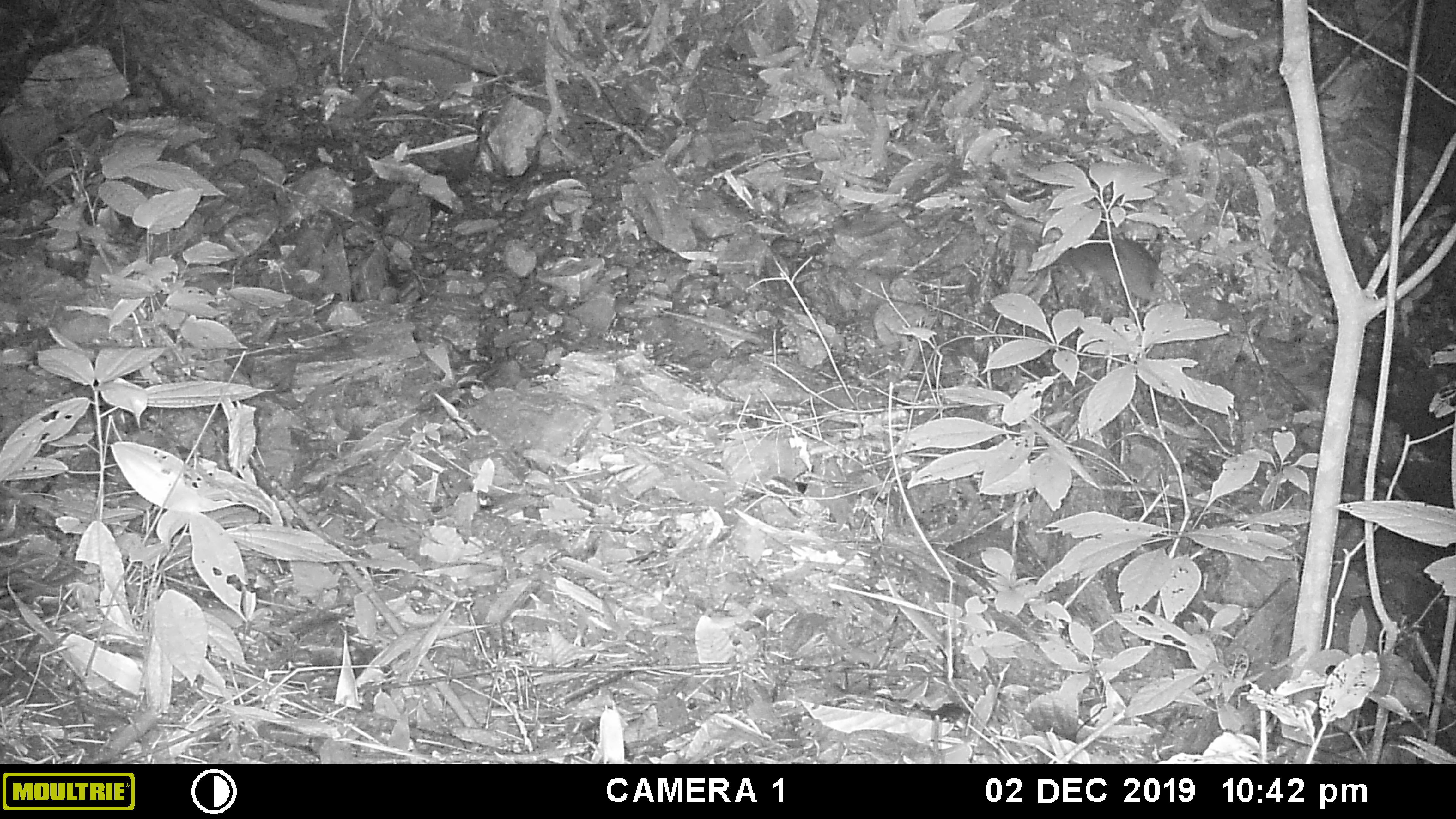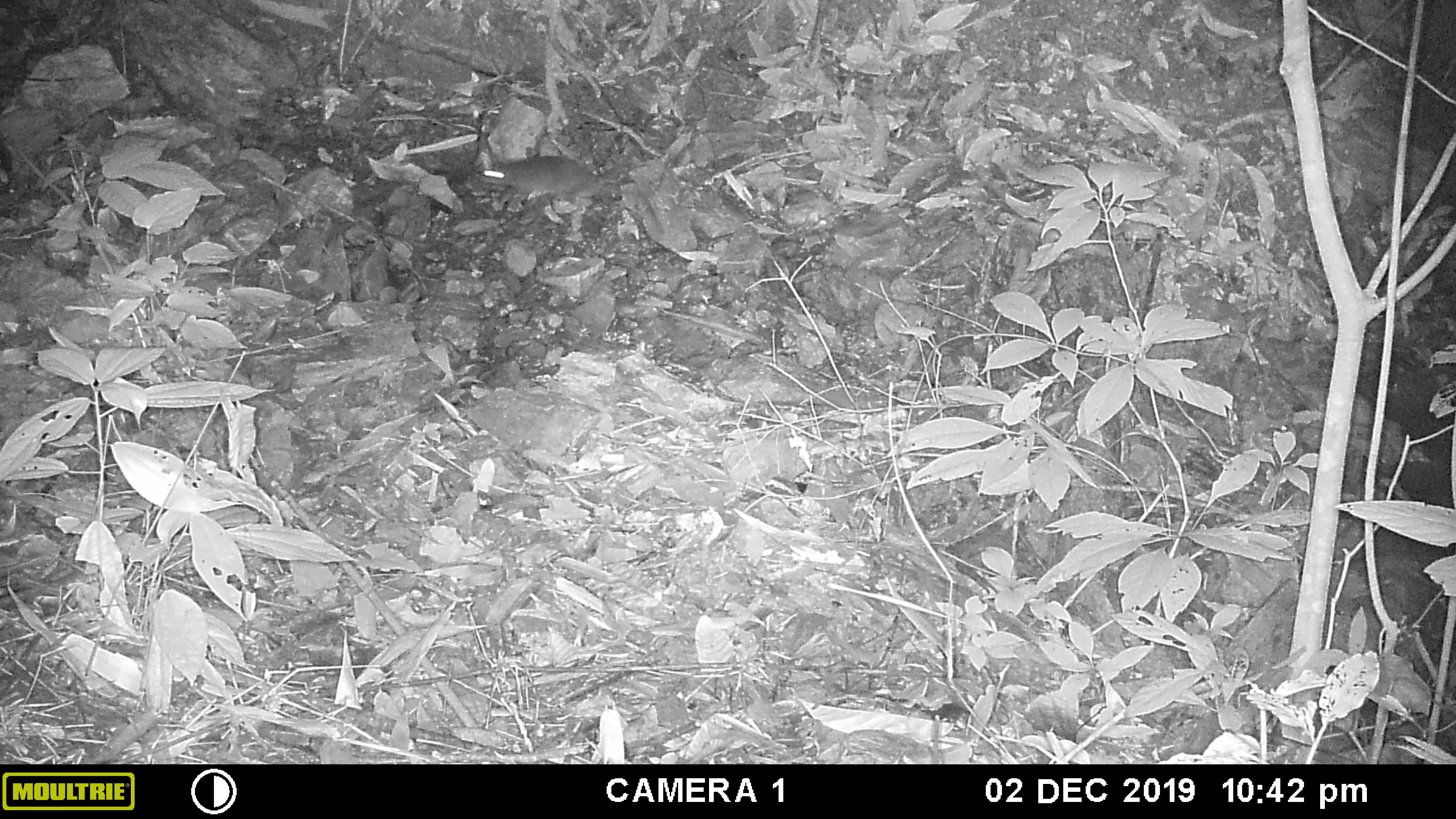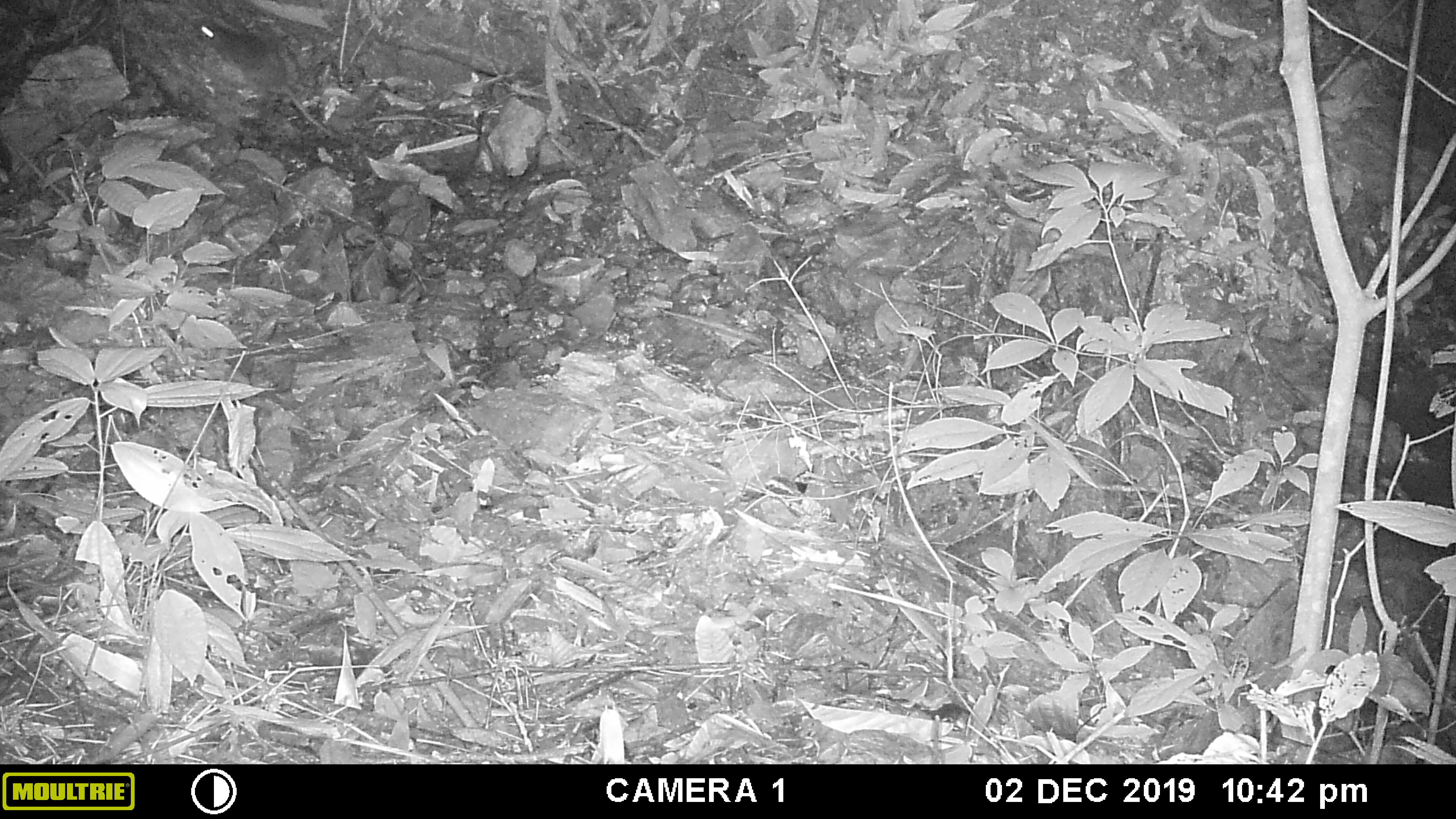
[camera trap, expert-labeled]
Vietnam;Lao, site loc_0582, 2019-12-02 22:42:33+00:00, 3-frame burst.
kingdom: Animalia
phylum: Chordata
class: Mammalia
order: Rodentia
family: Muridae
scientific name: Muridae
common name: old-world mice and rats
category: unidentified murid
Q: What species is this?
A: Unidentified murid (old-world mice and rats) (Muridae).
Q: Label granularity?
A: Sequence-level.